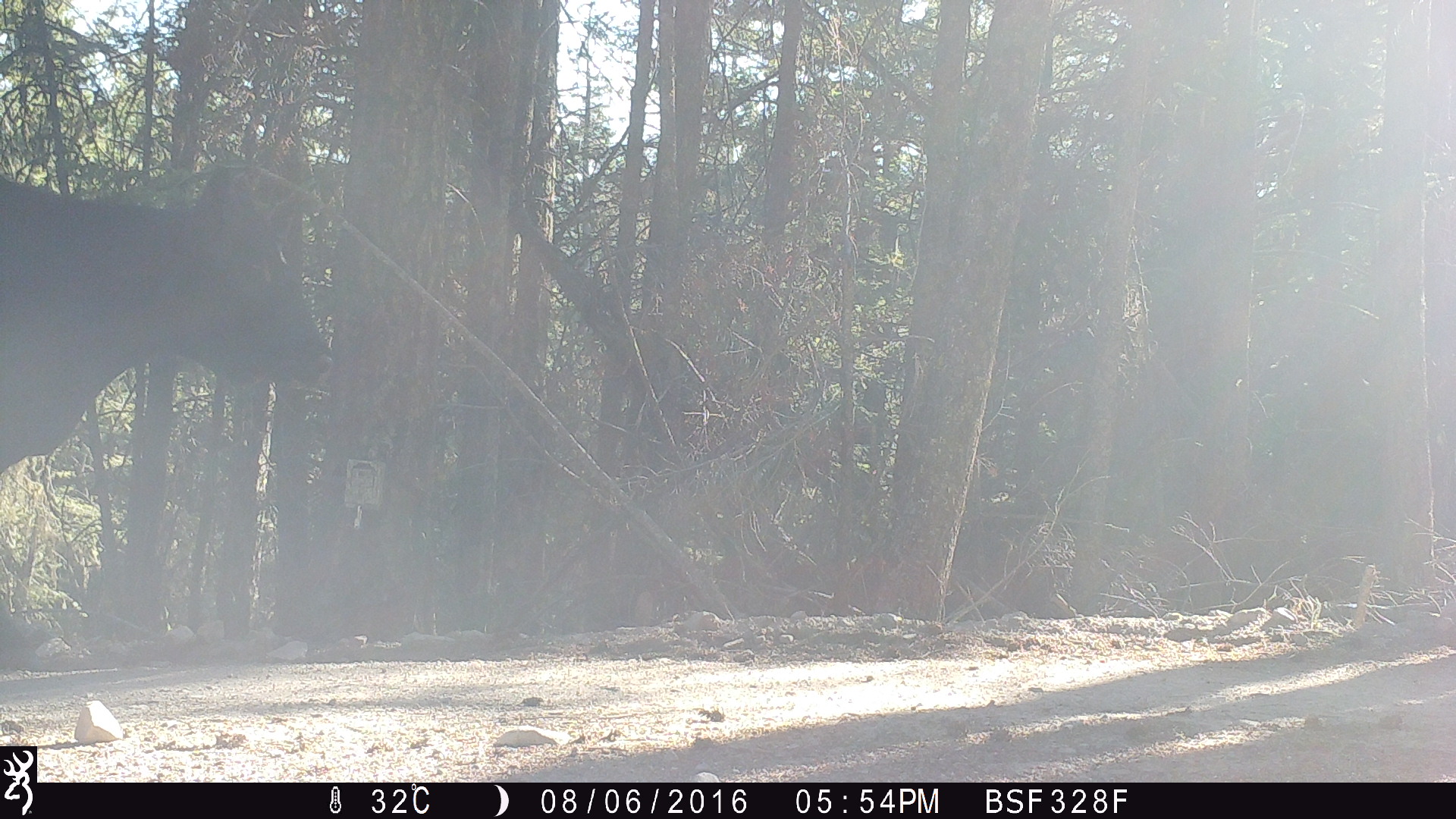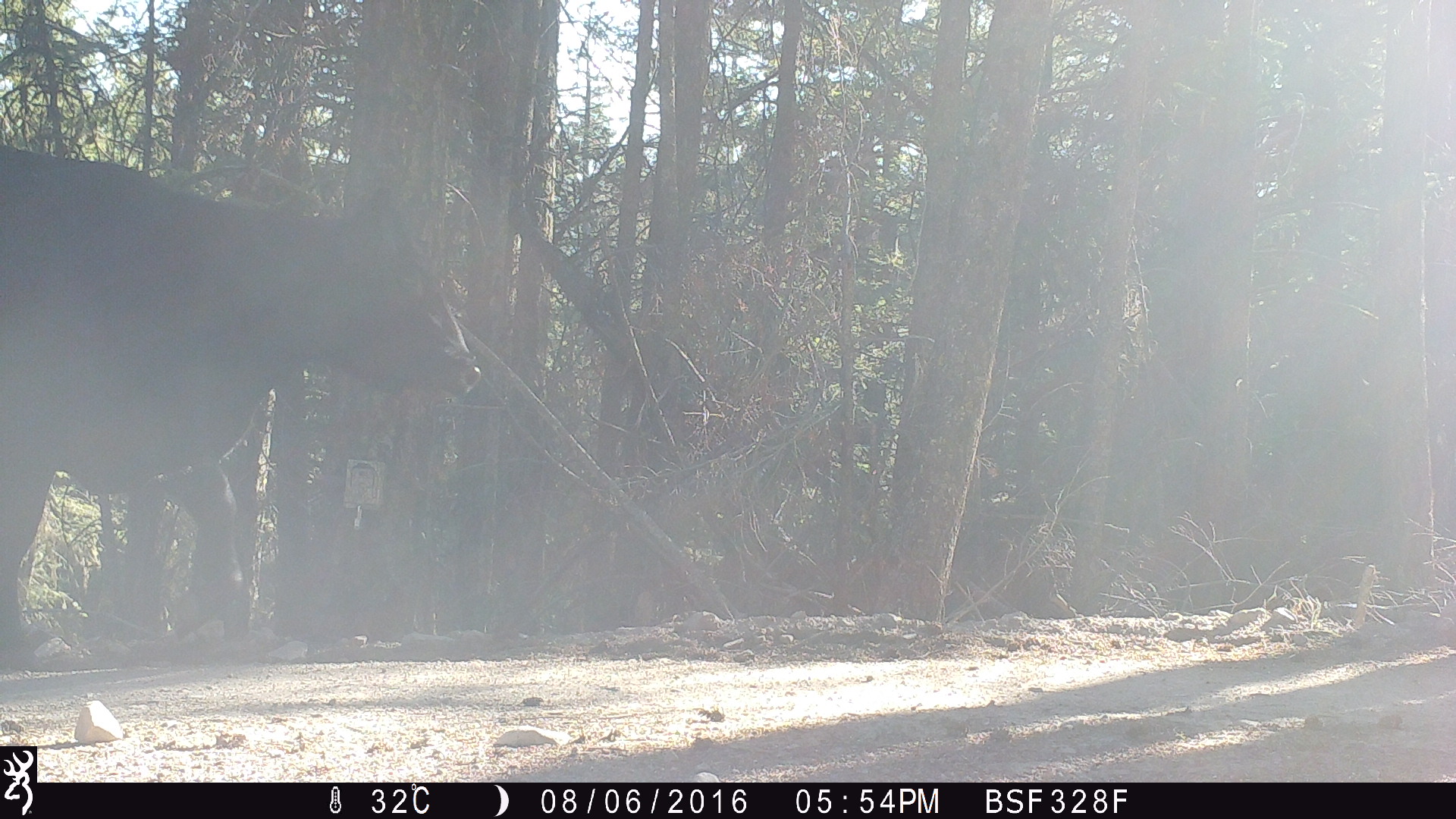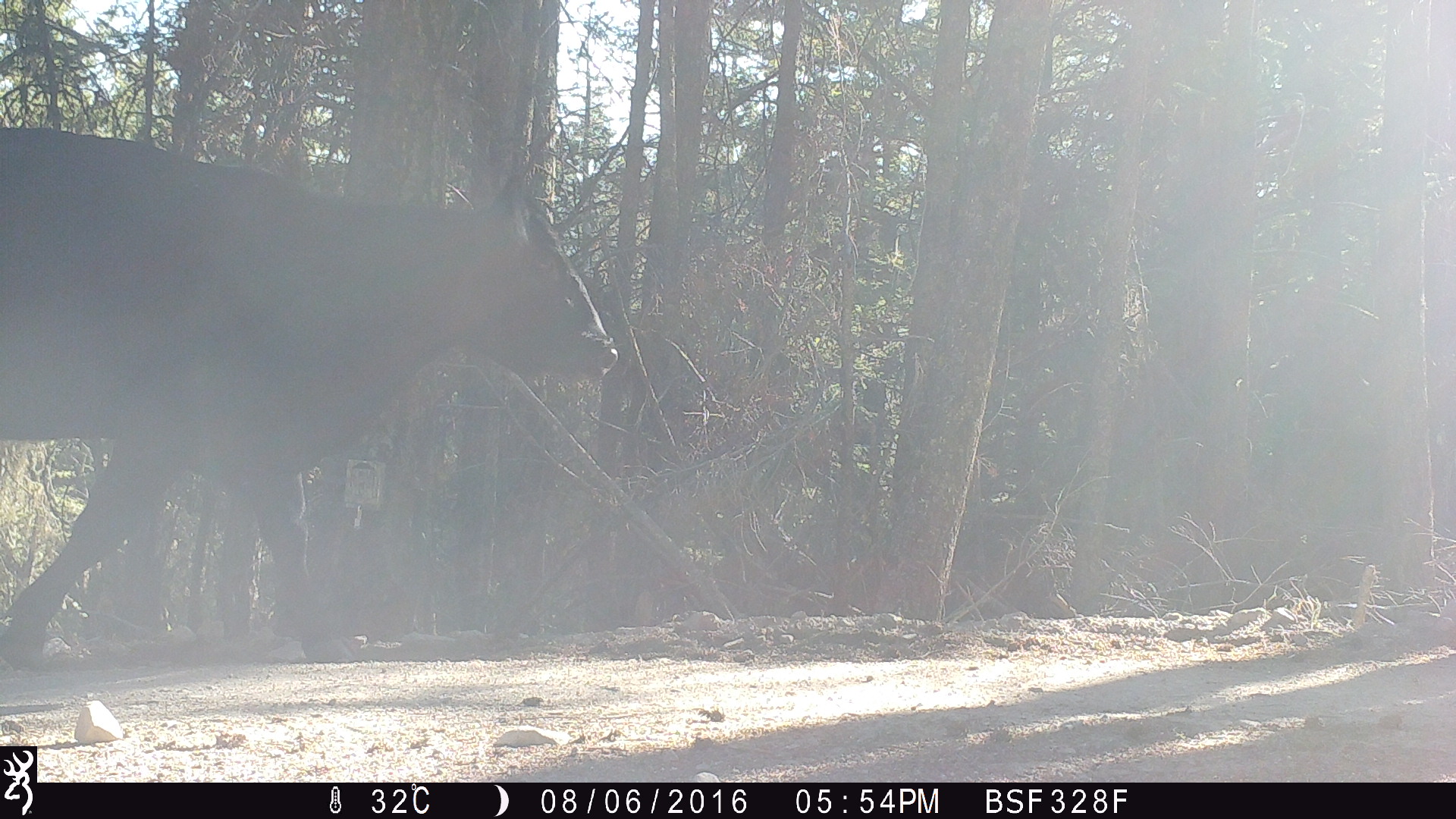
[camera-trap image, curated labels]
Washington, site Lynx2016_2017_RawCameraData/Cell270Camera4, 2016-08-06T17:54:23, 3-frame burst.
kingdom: Animalia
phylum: Chordata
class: Mammalia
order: Artiodactyla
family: Bovidae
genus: Bos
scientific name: Bos taurus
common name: domestic cattle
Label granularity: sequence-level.